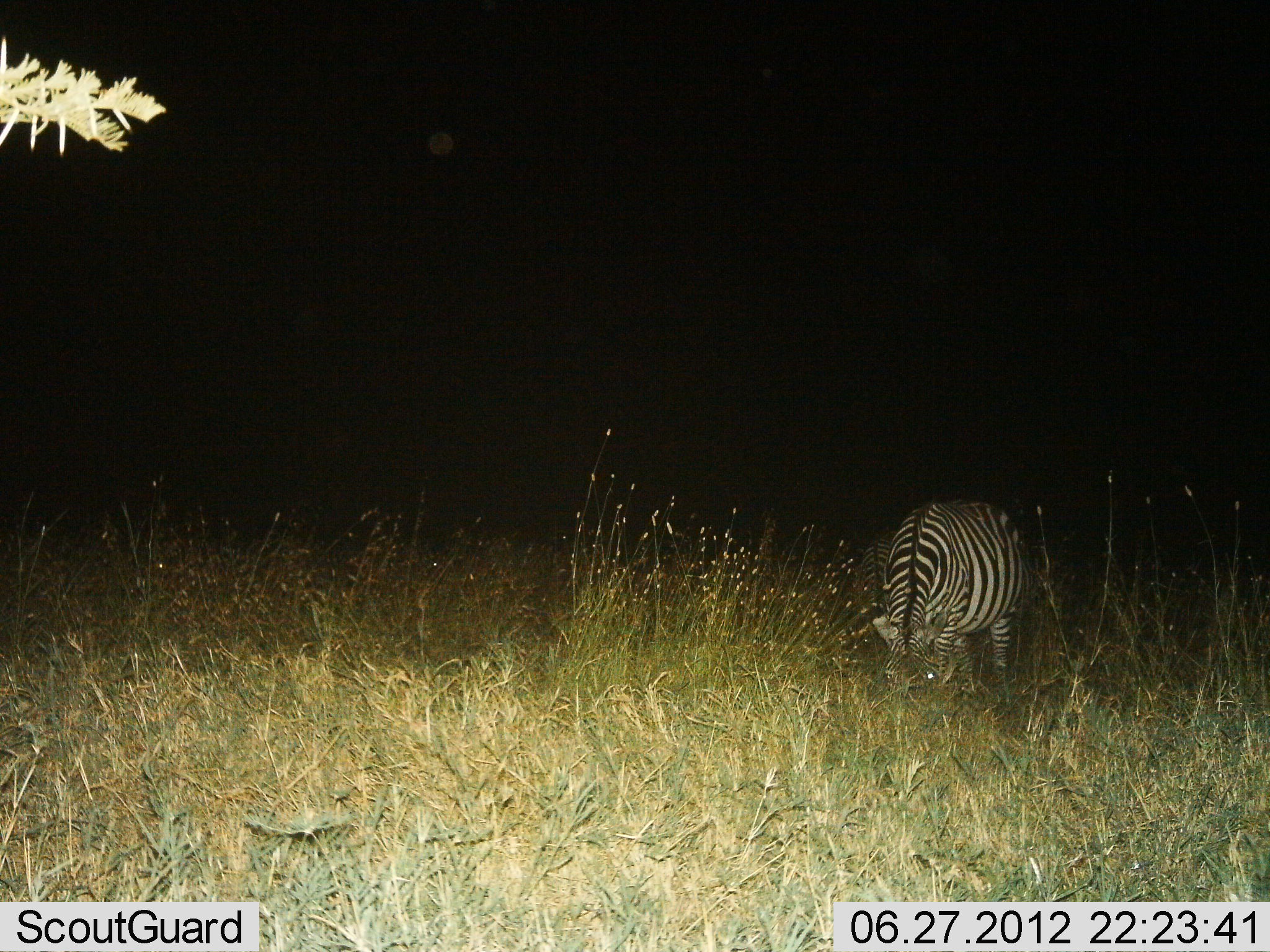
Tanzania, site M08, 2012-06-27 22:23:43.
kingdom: Animalia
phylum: Chordata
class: Mammalia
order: Perissodactyla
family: Equidae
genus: Equus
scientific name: Equus quagga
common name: plains zebra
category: zebra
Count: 1.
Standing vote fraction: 30%.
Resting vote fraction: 0%.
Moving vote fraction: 0%.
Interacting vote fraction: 0%.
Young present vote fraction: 0%.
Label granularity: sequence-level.